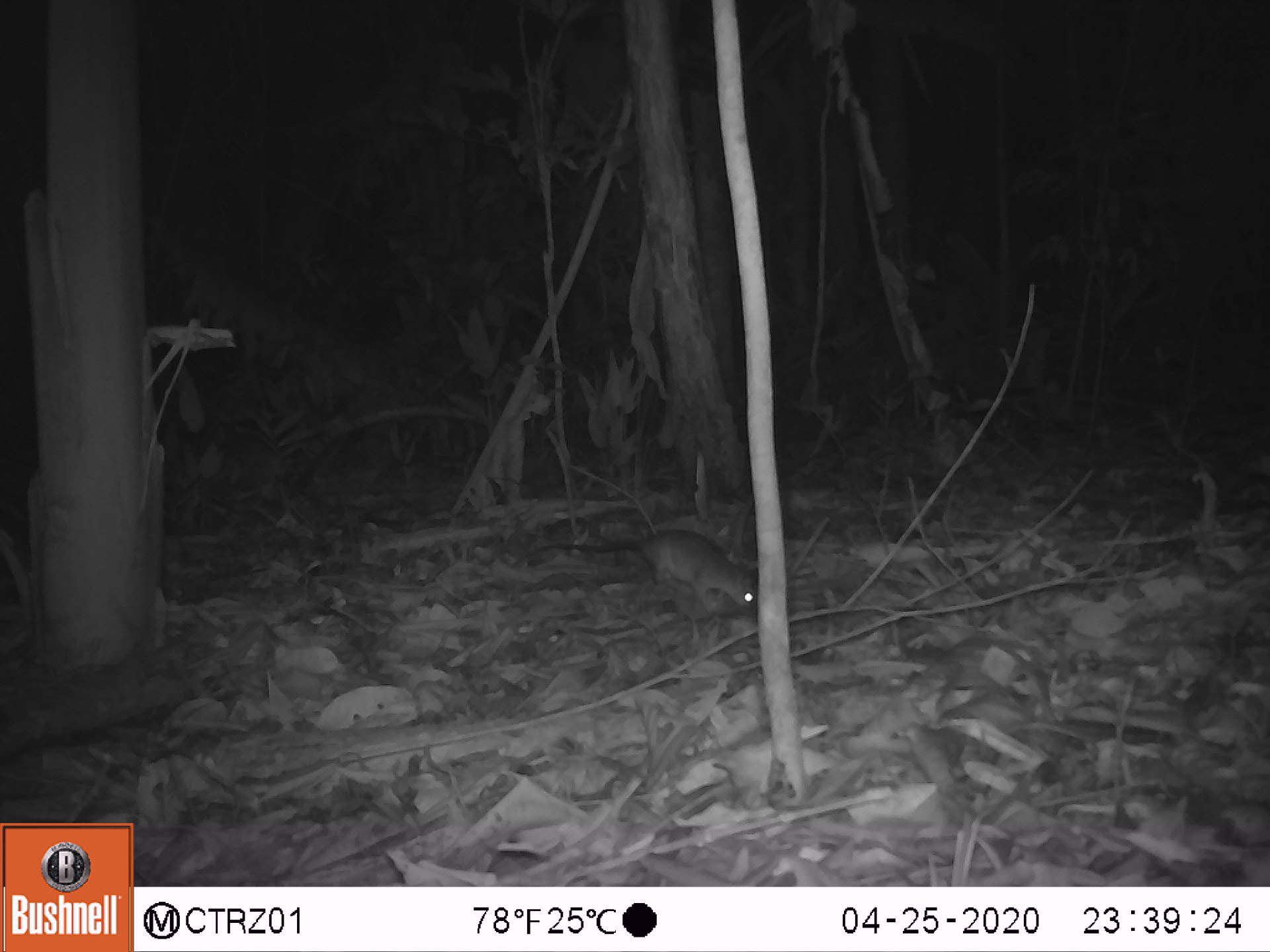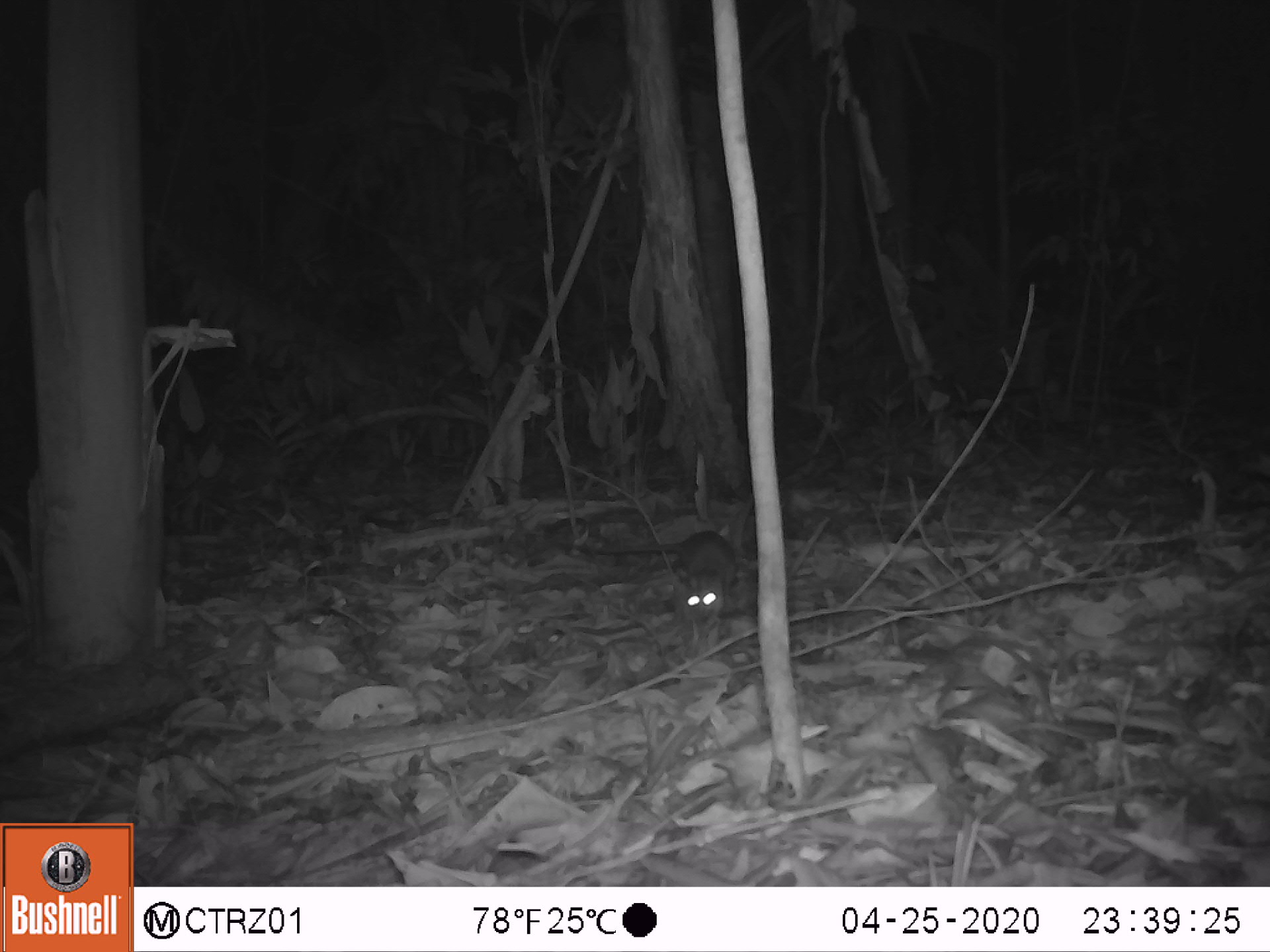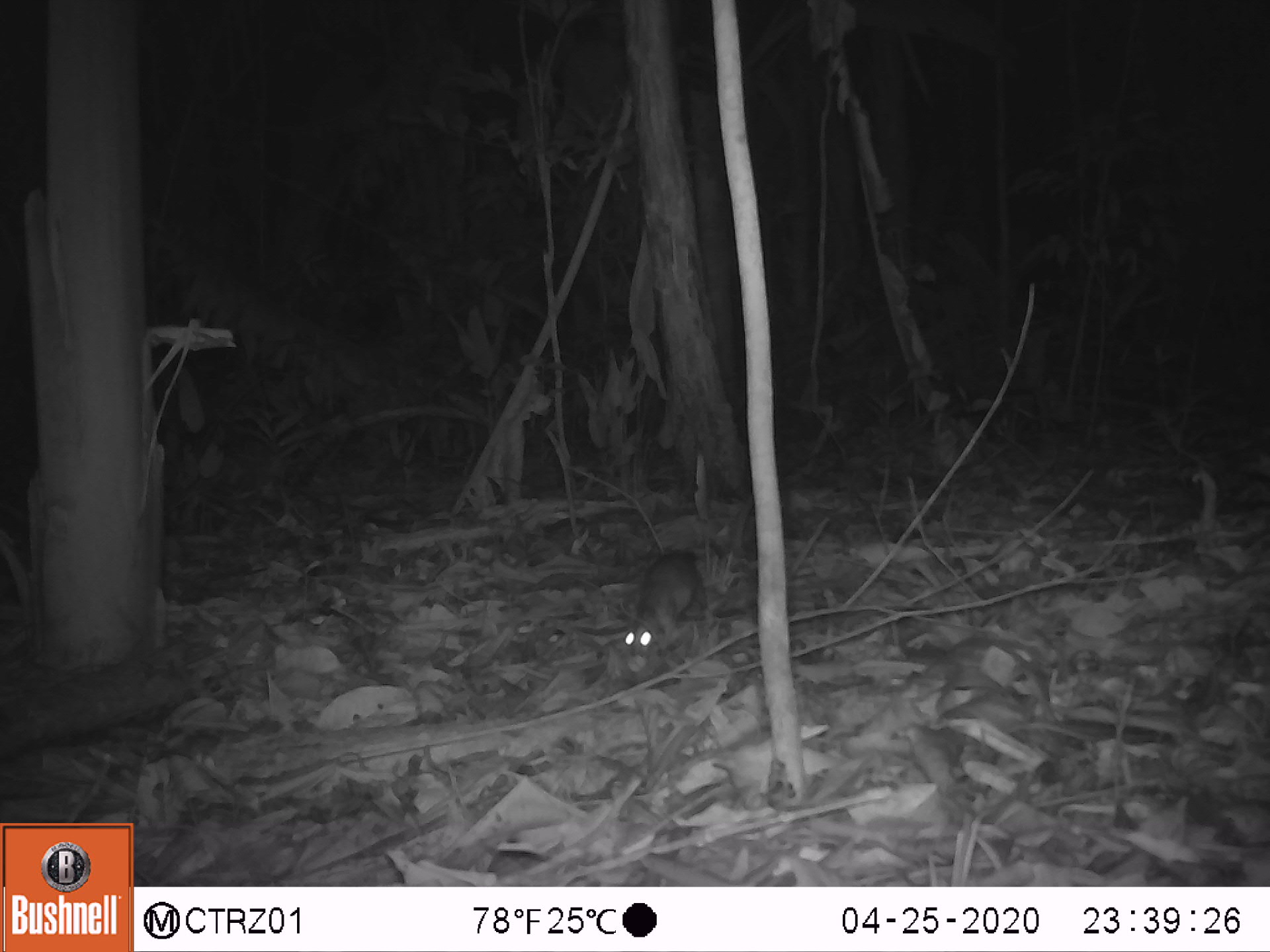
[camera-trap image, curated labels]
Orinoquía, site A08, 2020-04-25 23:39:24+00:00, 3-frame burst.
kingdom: Animalia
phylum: Chordata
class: Mammalia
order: Rodentia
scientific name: Rodentia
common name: rodent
Rodent (Rodentia).